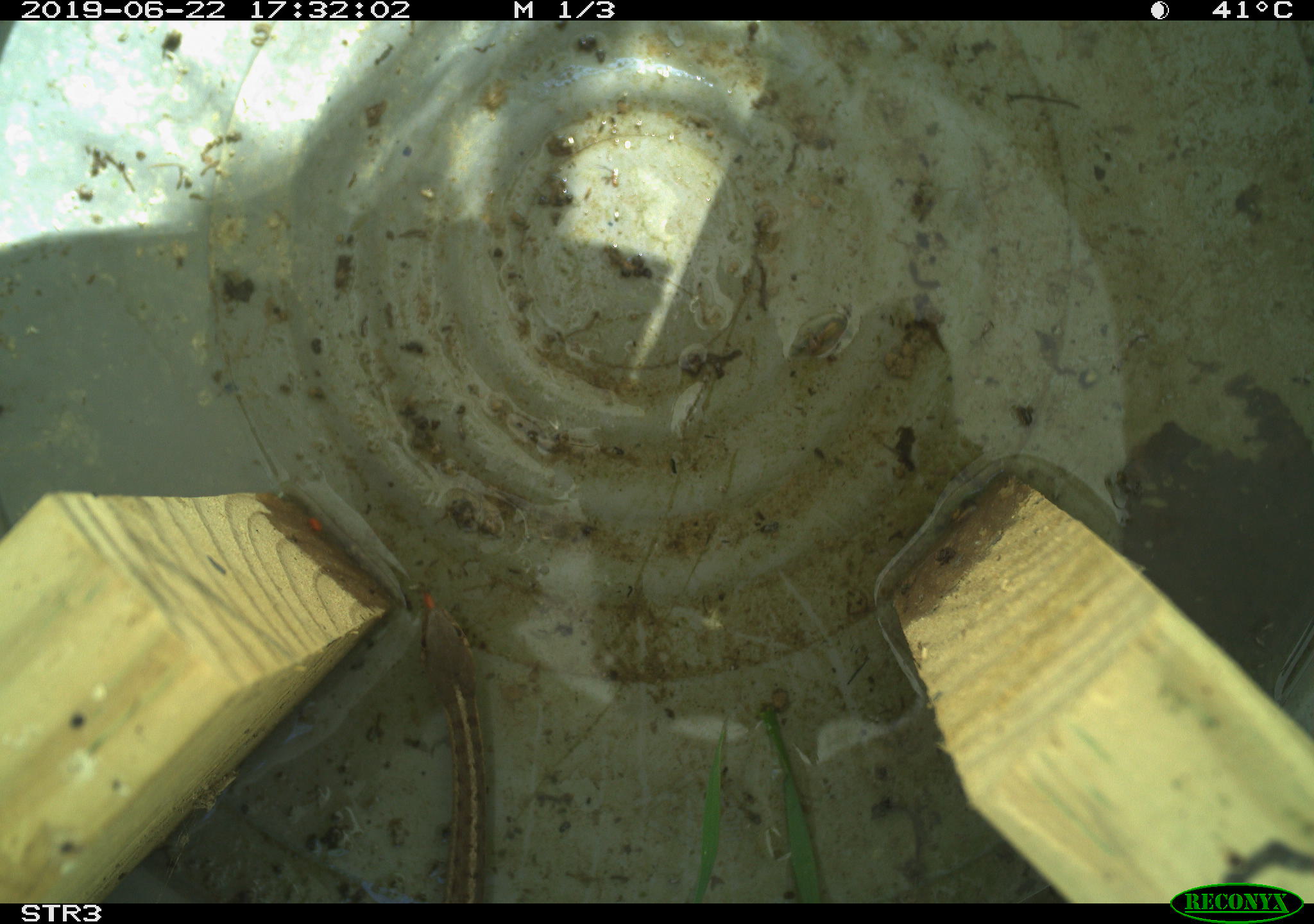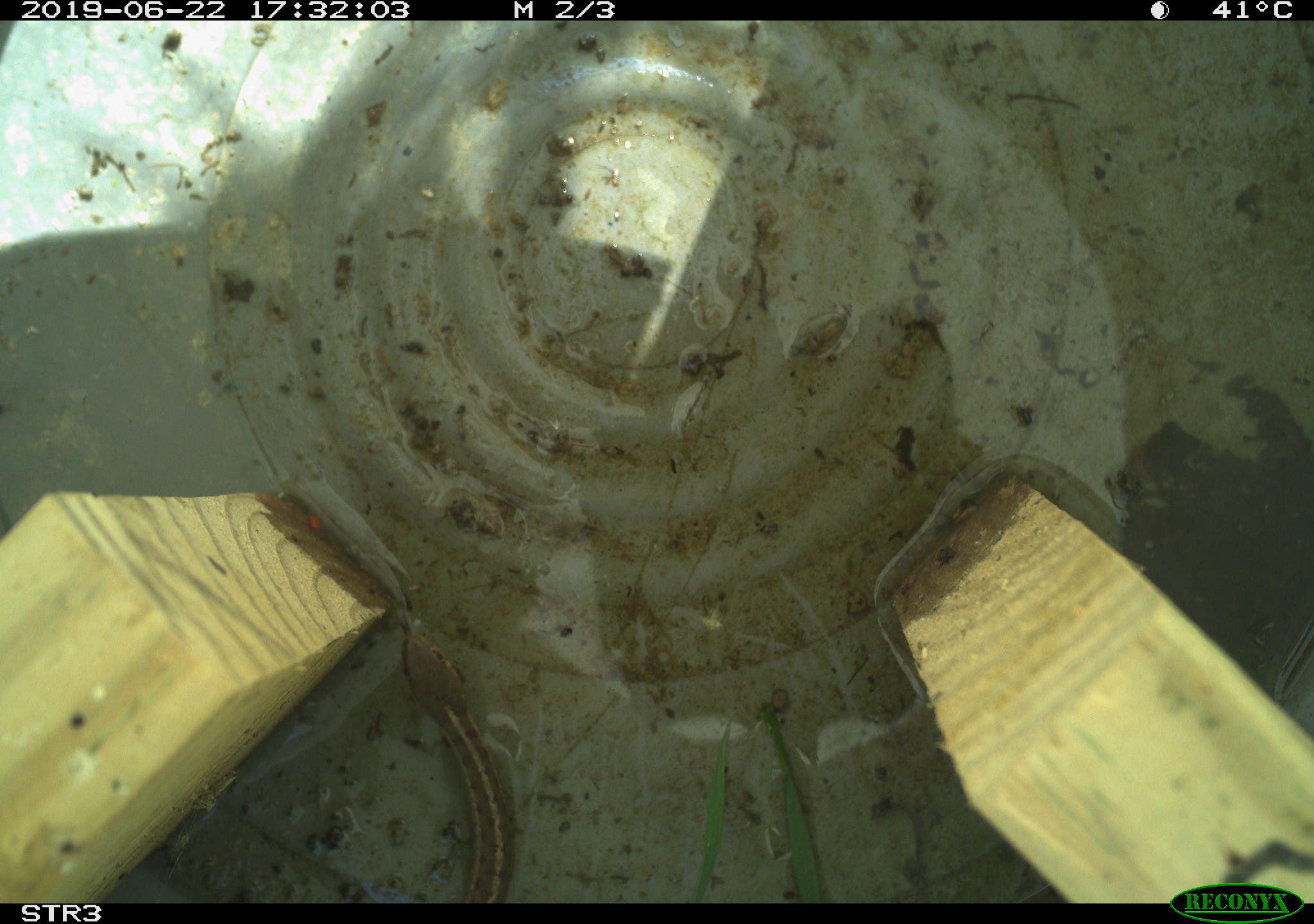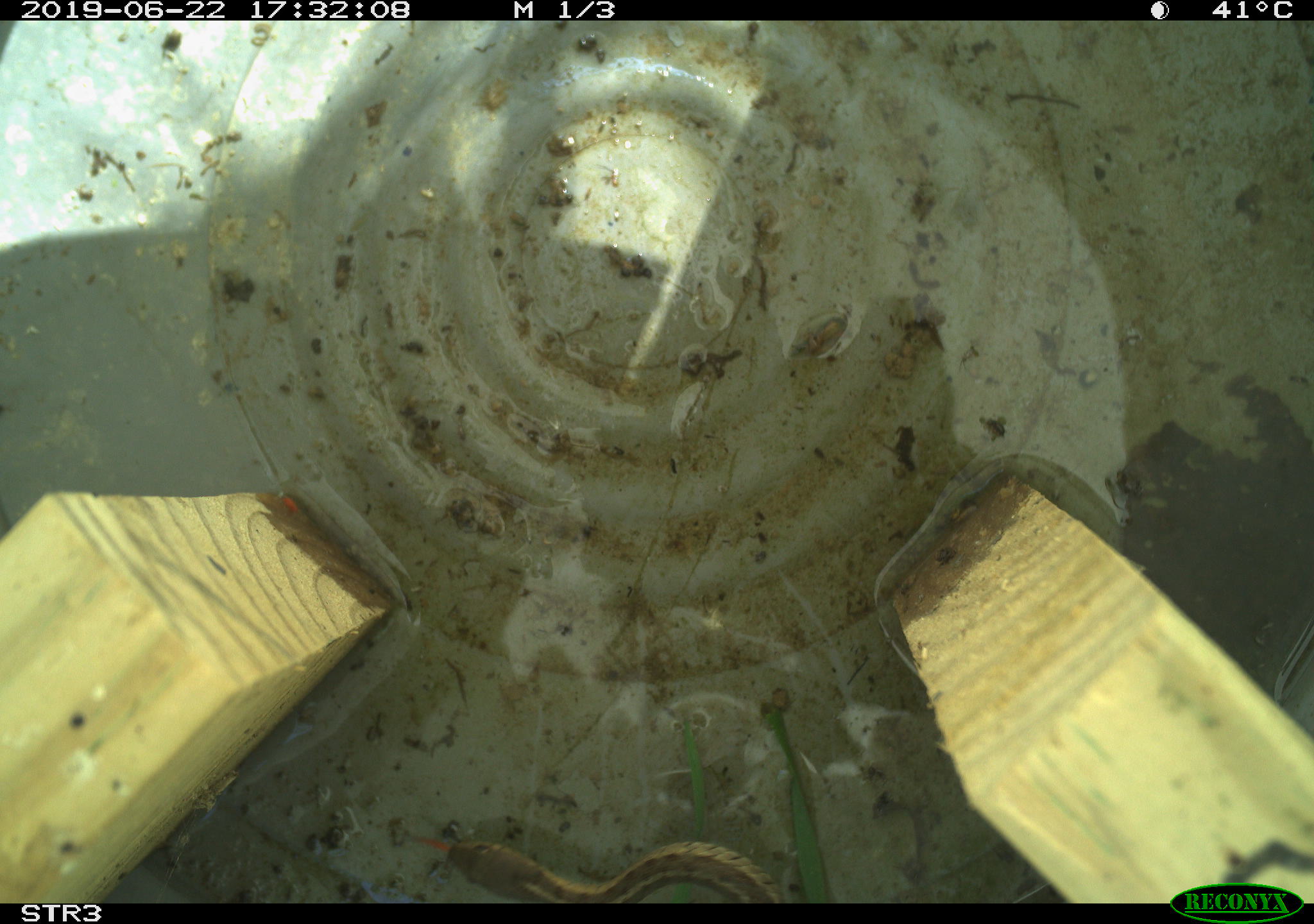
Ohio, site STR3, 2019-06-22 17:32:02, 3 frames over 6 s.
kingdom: Animalia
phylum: Chordata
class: Reptilia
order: Squamata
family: Colubridae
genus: Thamnophis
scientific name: Thamnophis sirtalis sirtalis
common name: eastern gartersnake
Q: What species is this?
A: Eastern gartersnake (Thamnophis sirtalis sirtalis).